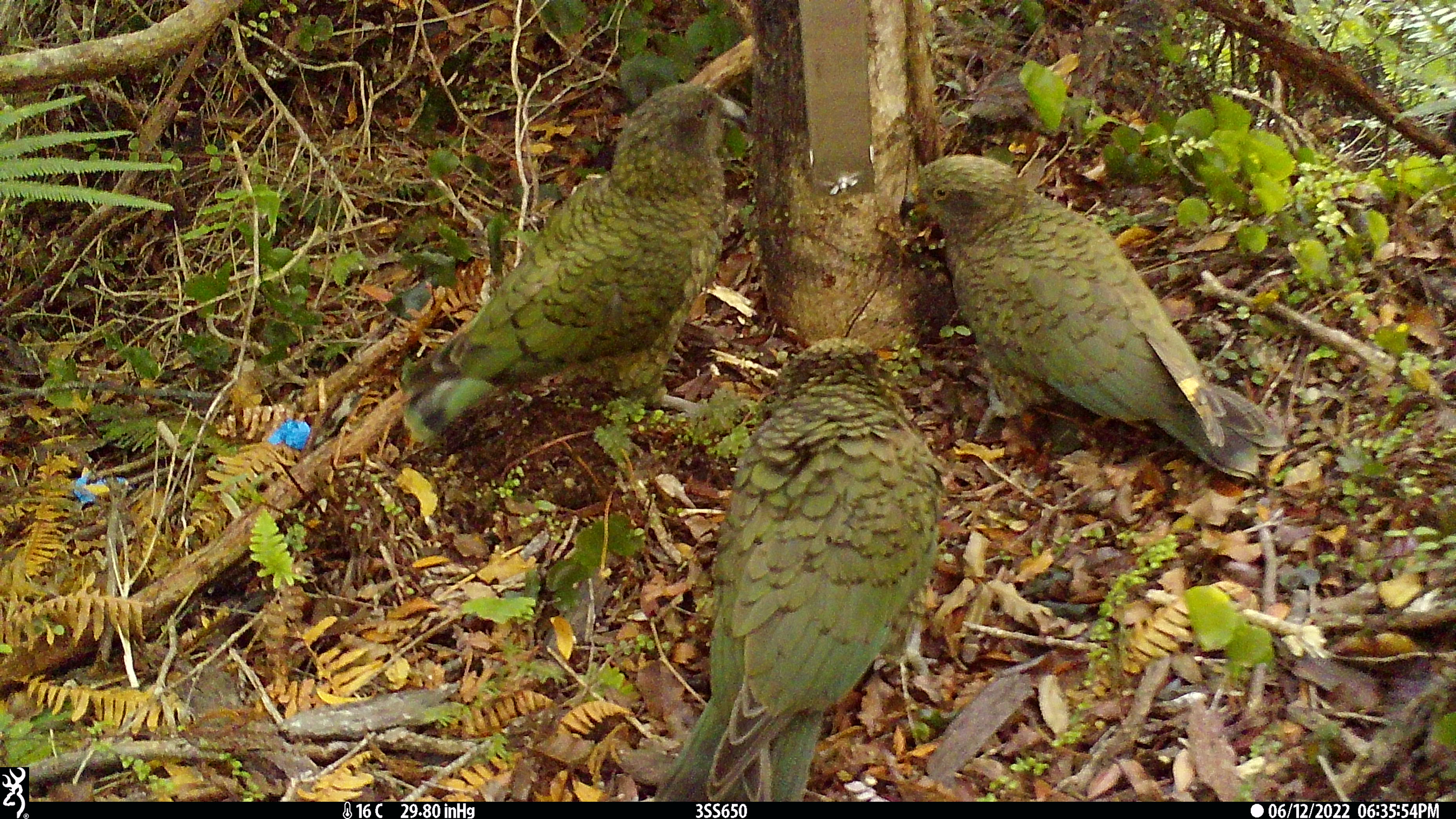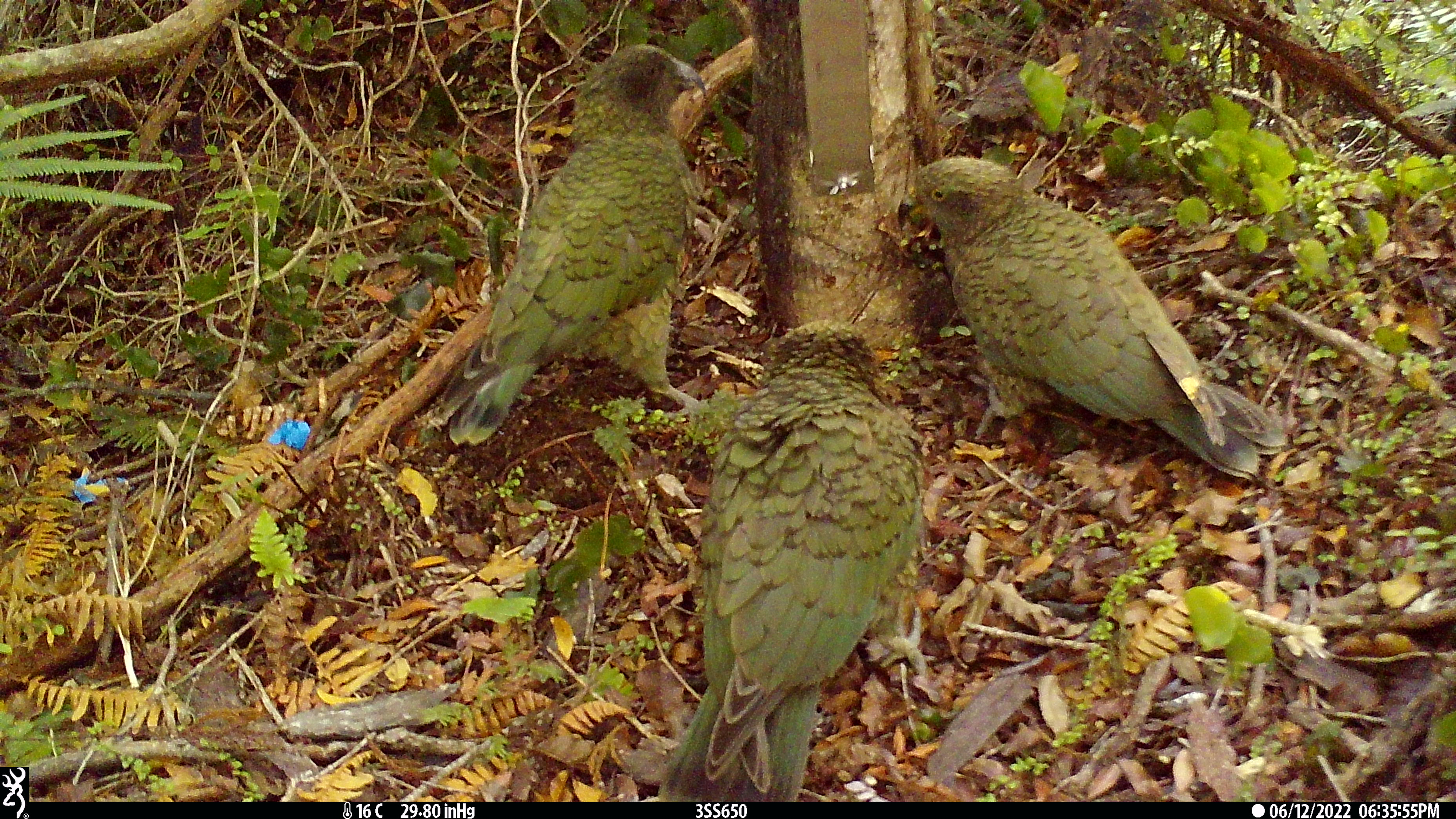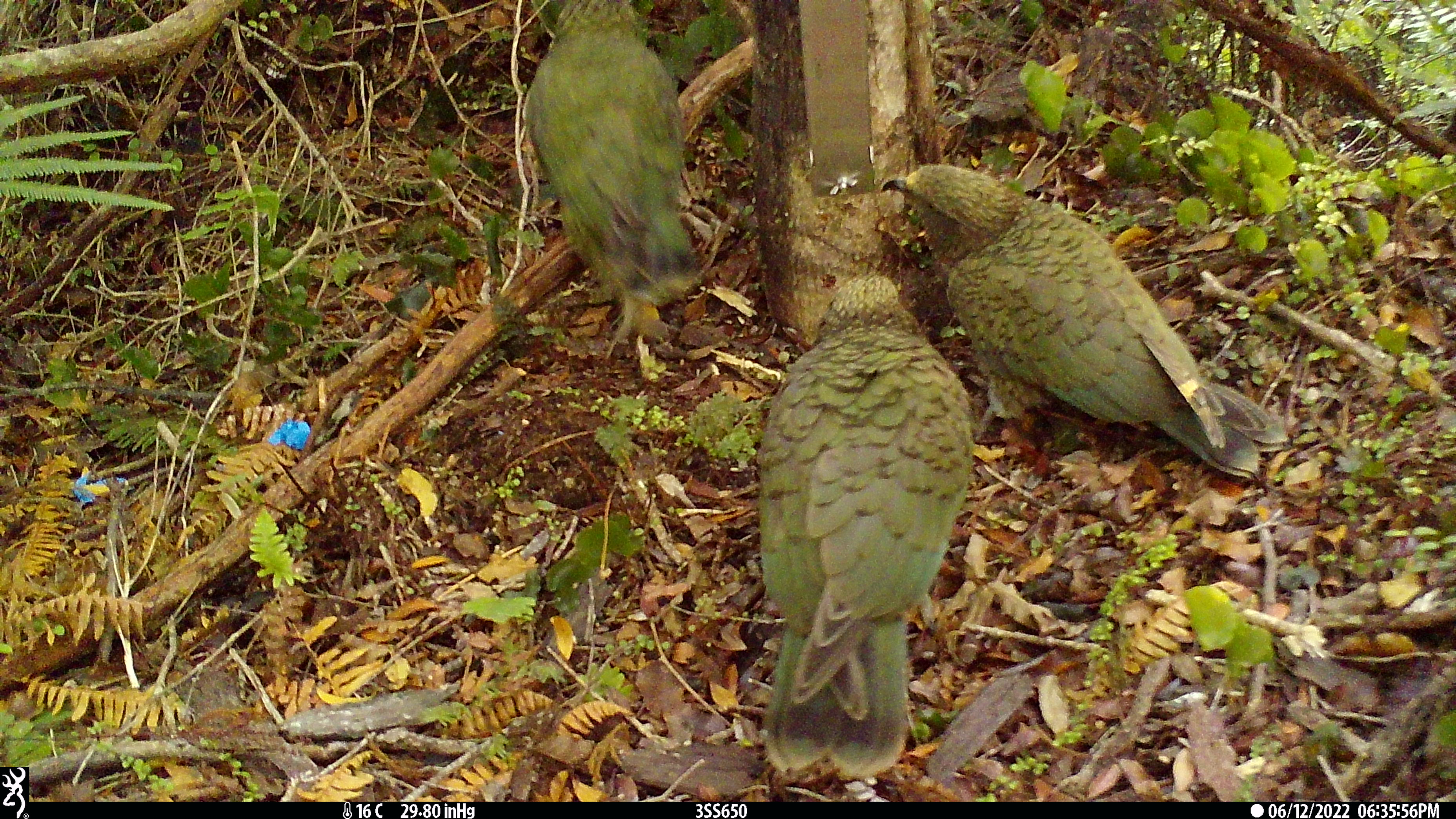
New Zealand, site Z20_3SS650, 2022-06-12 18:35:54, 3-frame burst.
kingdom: Animalia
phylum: Chordata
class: Aves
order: Psittaciformes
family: Strigopidae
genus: Nestor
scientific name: Nestor notabilis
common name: kea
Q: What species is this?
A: Kea (Nestor notabilis).